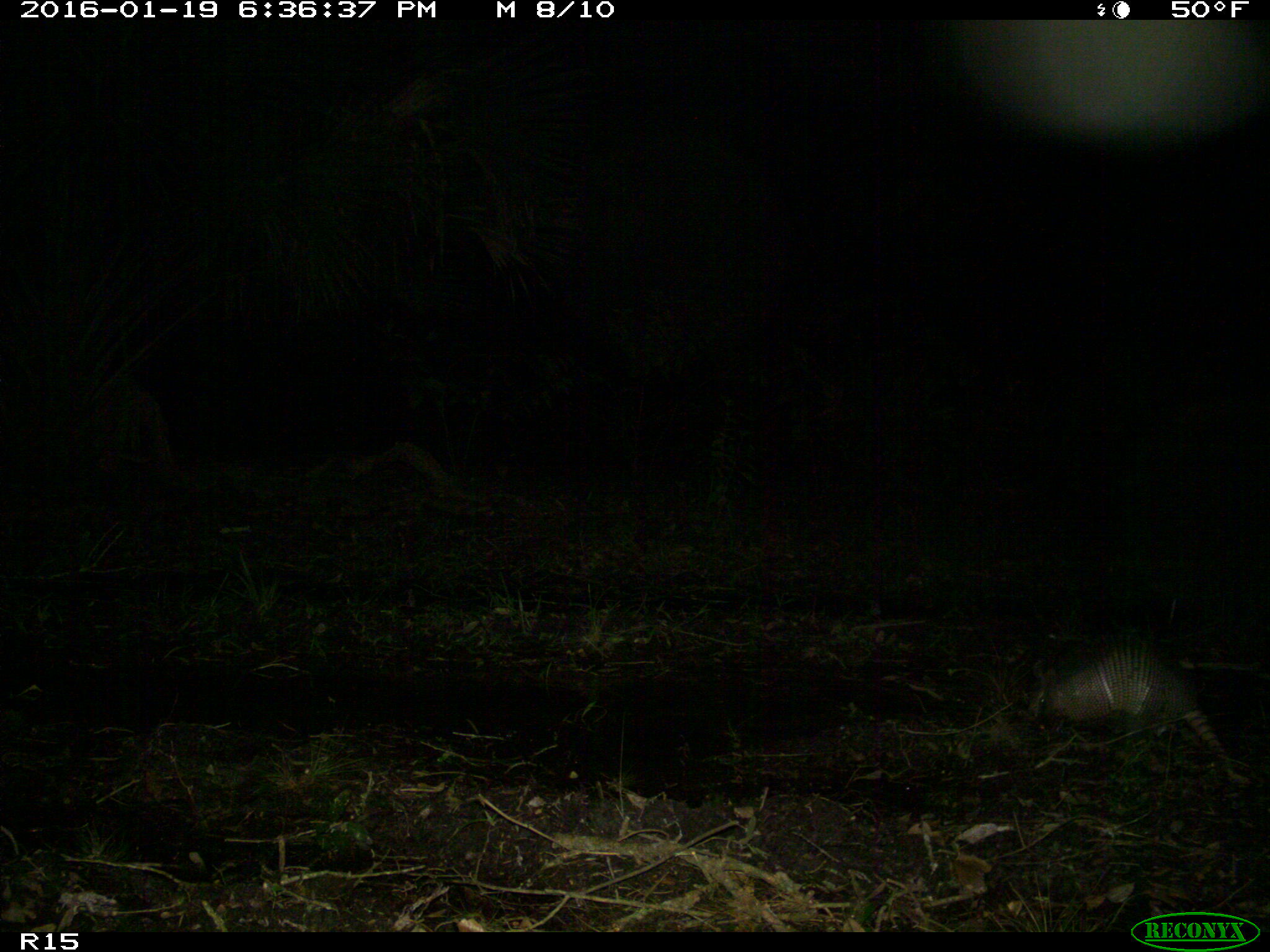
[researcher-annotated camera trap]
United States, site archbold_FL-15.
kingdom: Animalia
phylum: Chordata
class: Mammalia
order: Cingulata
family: Dasypodidae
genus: Dasypus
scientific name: Dasypus novemcinctus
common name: nine-banded armadillo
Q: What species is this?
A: Dasypus novemcinctus (nine-banded armadillo).